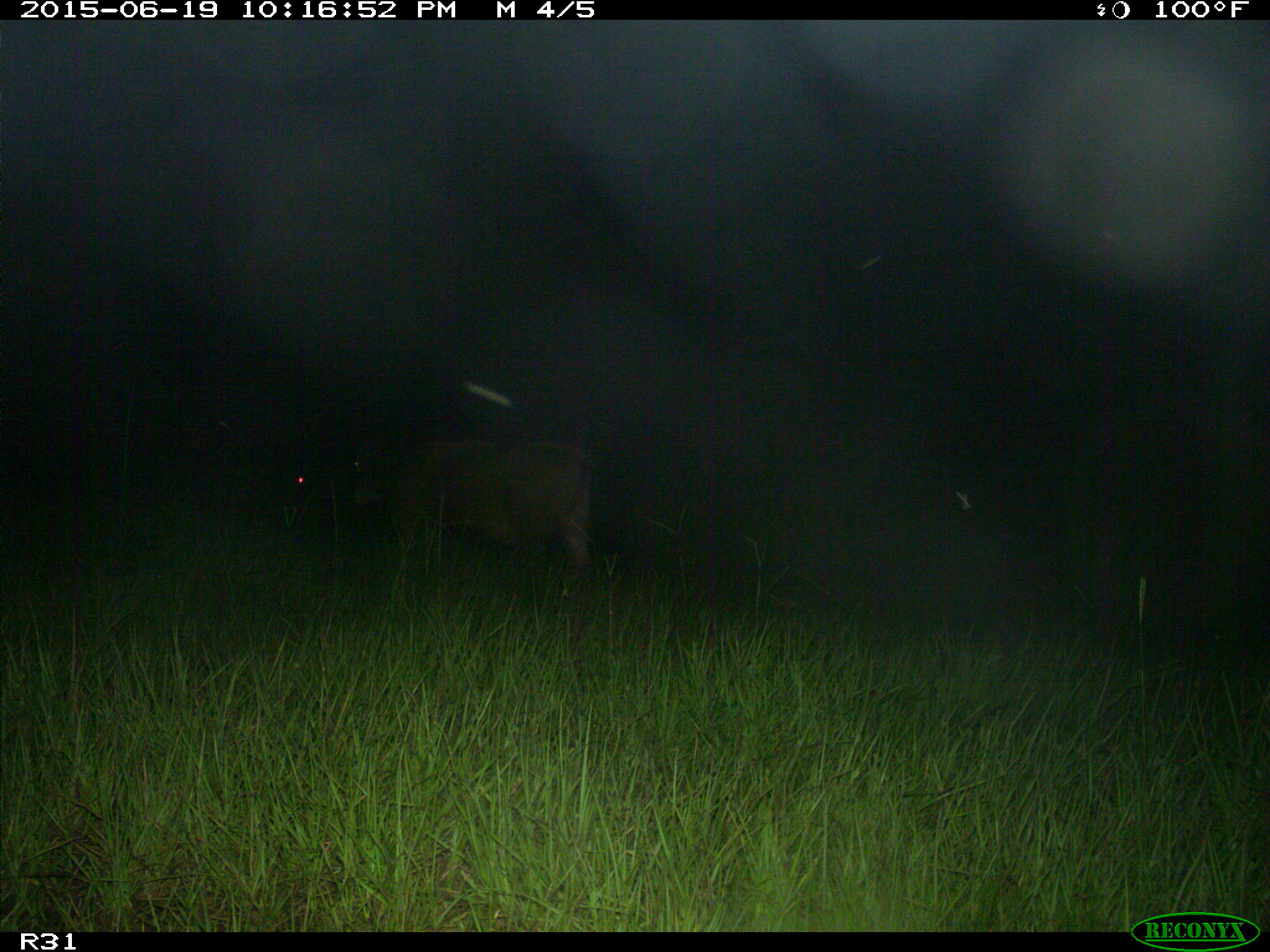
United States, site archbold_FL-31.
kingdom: Animalia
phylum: Chordata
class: Mammalia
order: Artiodactyla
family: Bovidae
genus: Bos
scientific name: Bos taurus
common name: domestic cow